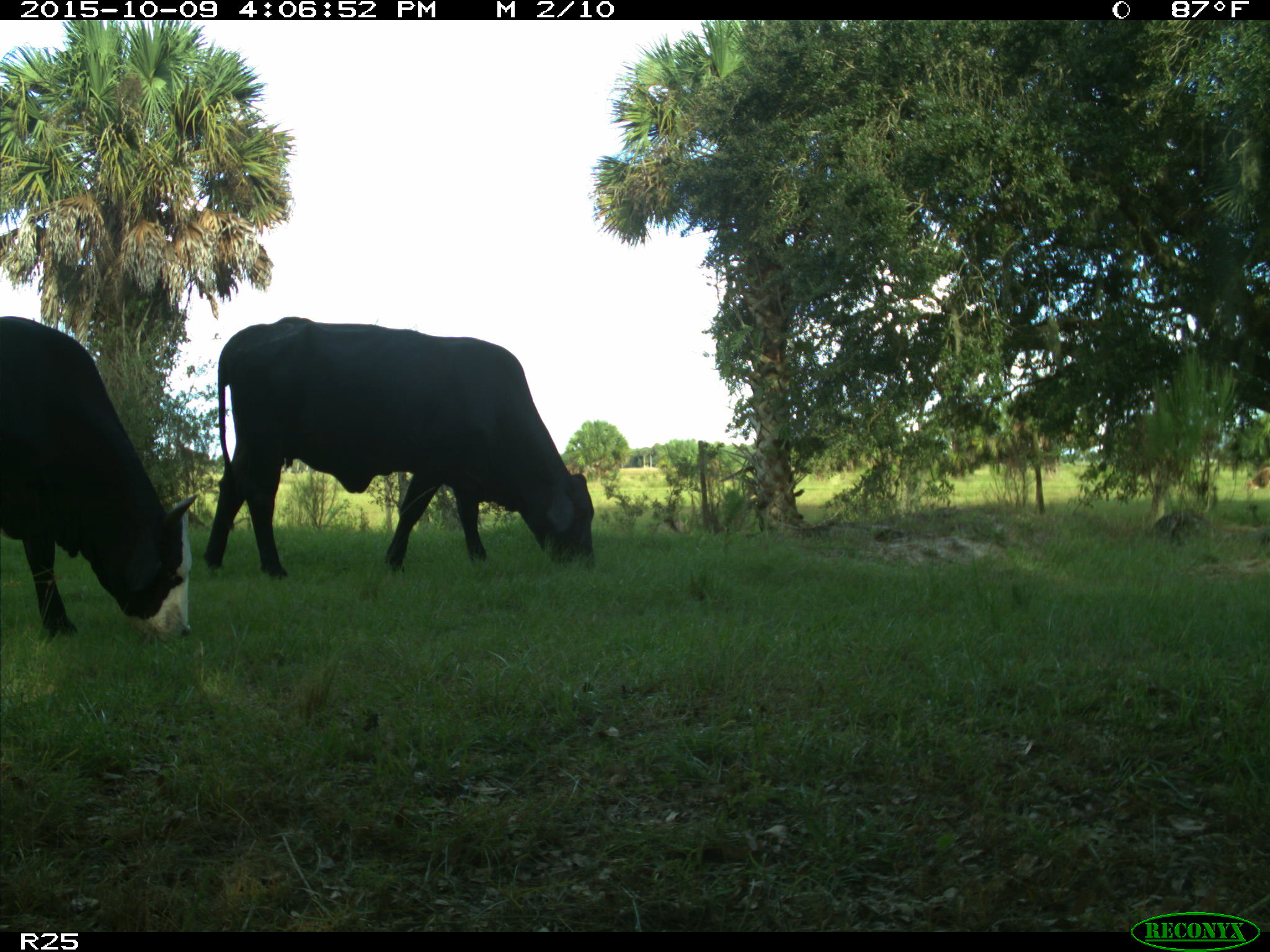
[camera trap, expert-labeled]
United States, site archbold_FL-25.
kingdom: Animalia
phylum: Chordata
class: Mammalia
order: Artiodactyla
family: Bovidae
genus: Bos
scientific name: Bos taurus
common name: domestic cow